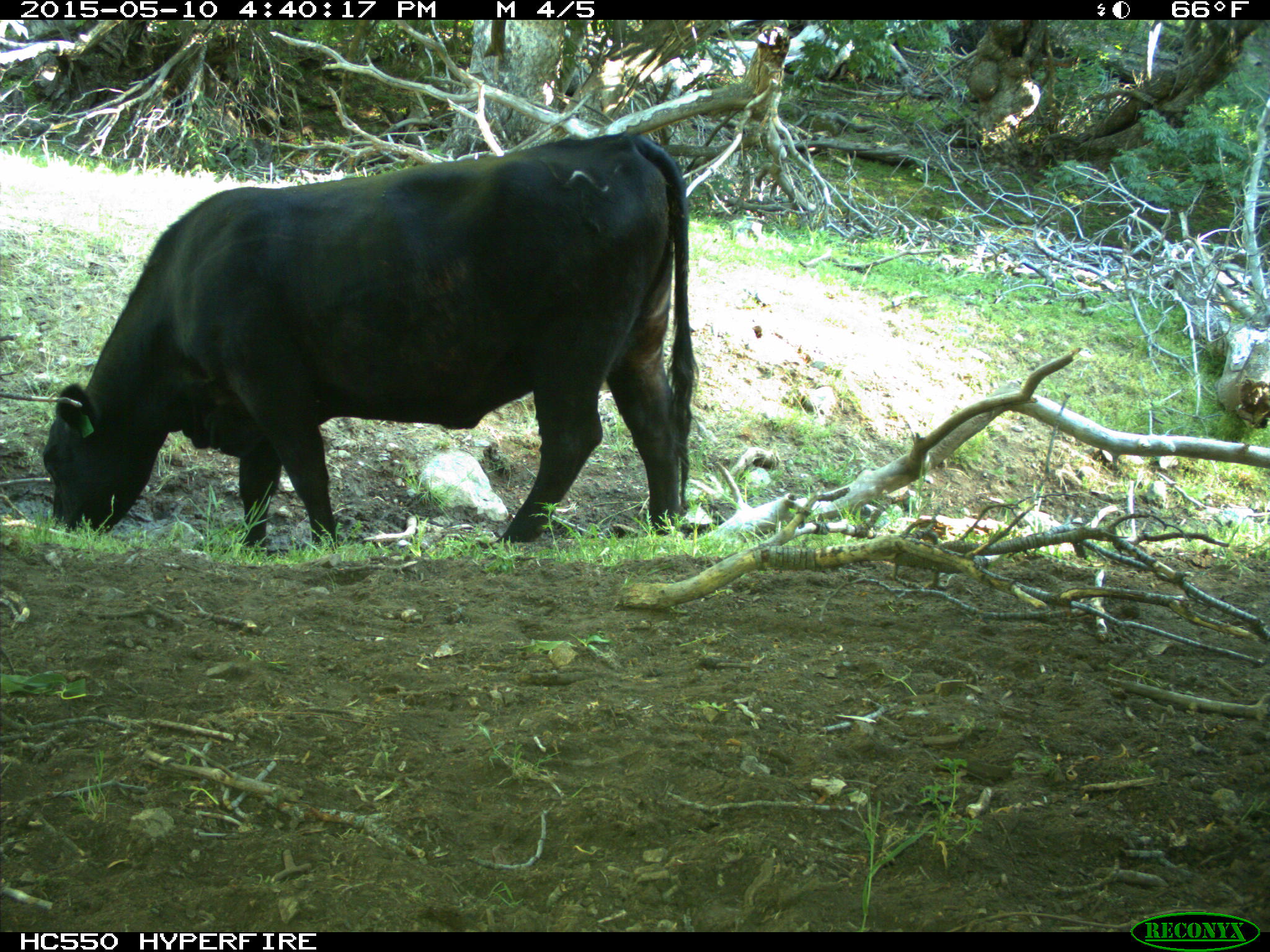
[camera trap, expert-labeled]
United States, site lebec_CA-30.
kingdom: Animalia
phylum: Chordata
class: Mammalia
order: Artiodactyla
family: Bovidae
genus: Bos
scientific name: Bos taurus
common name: domestic cow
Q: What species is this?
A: Bos taurus (domestic cow).